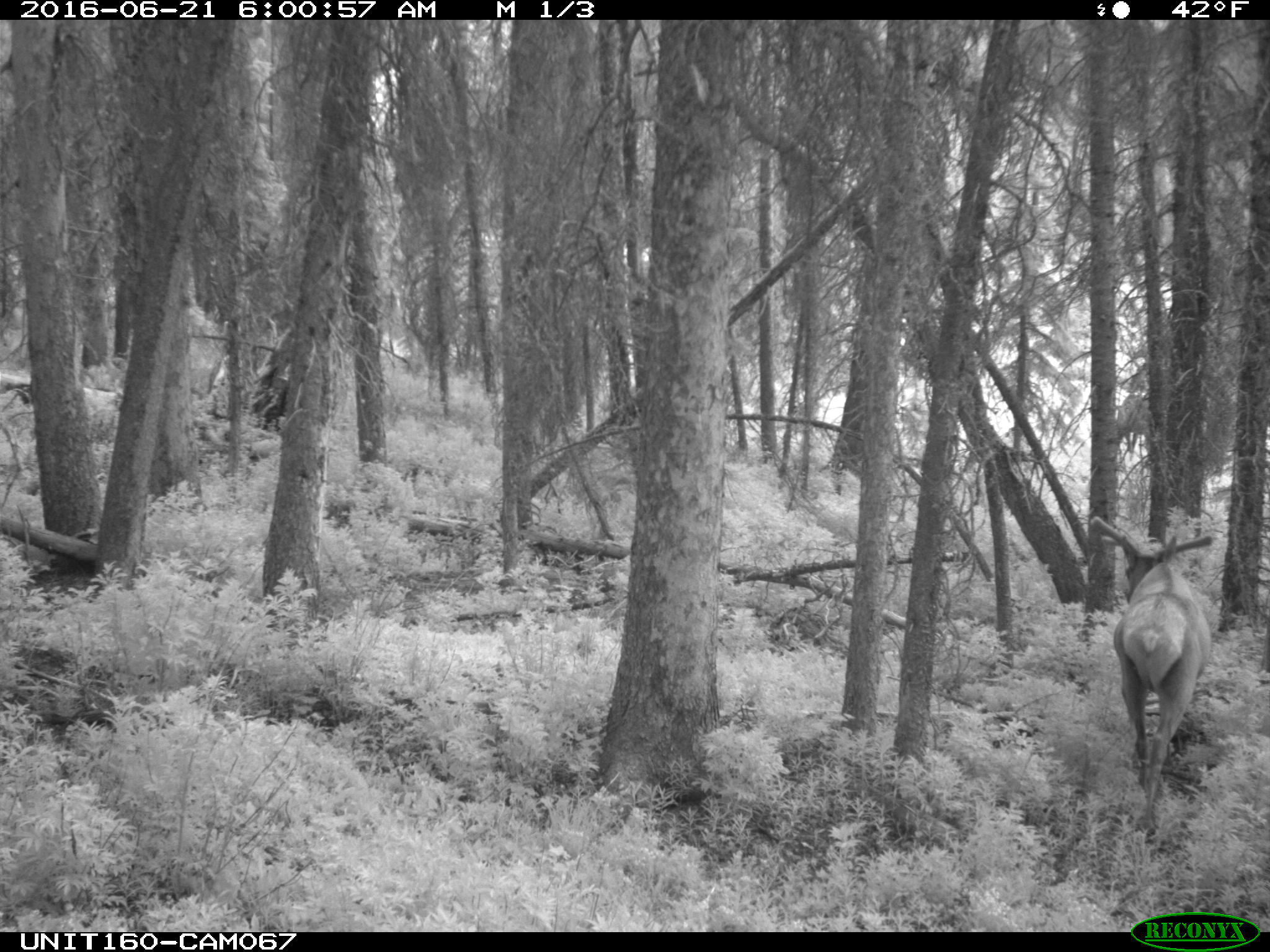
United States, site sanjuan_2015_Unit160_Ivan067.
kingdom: Animalia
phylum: Chordata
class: Mammalia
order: Artiodactyla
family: Cervidae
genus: Cervus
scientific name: Cervus elaphus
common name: red deer